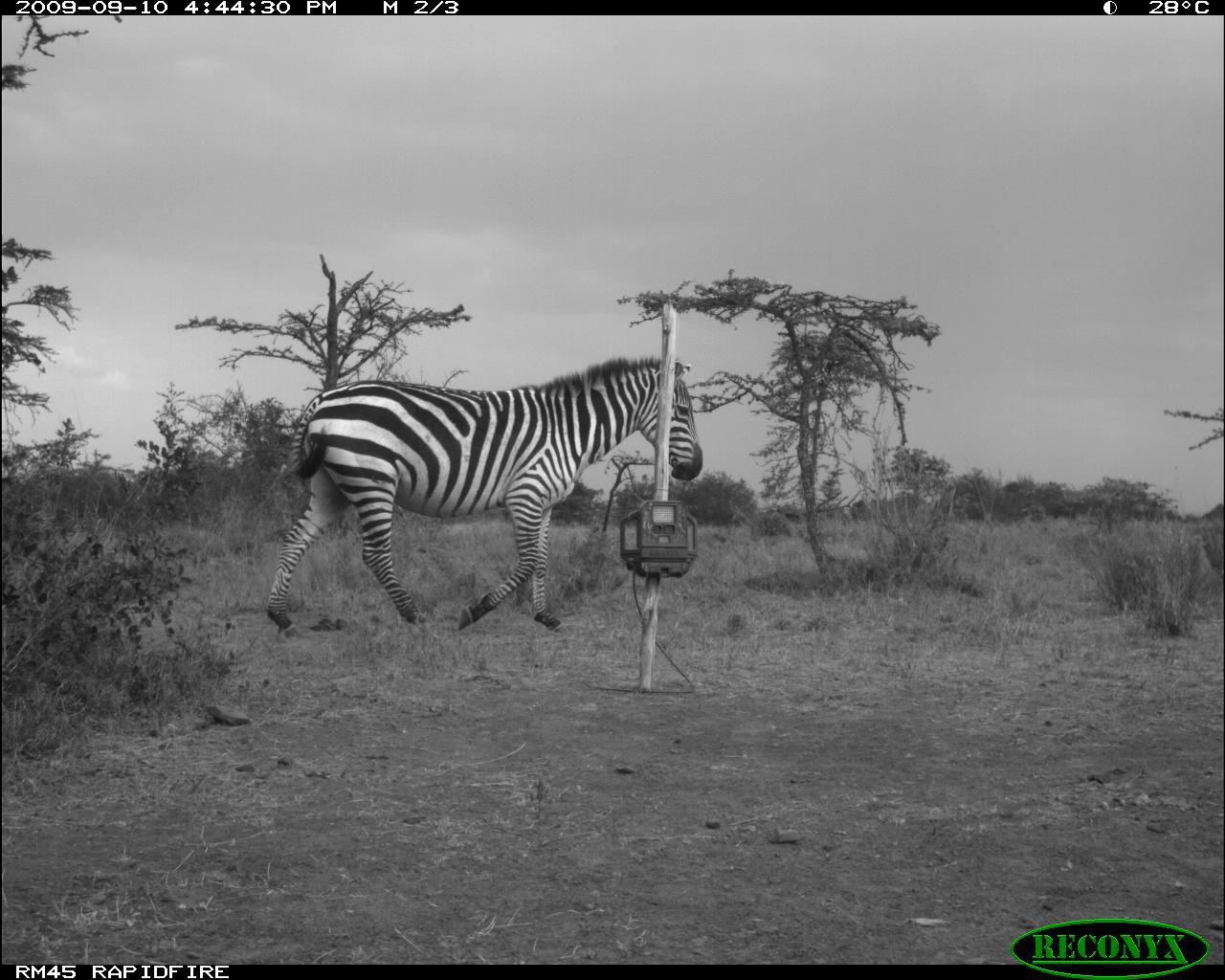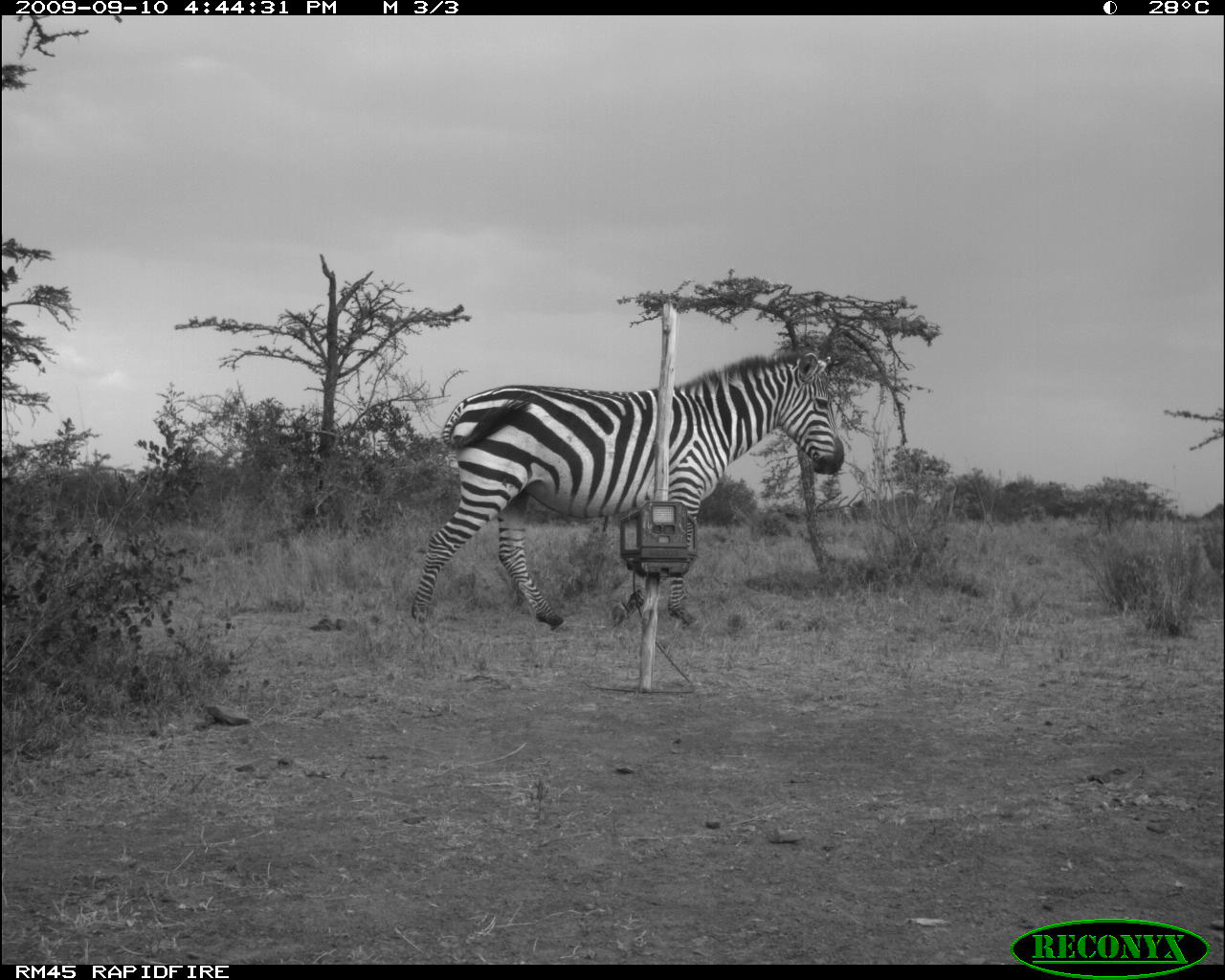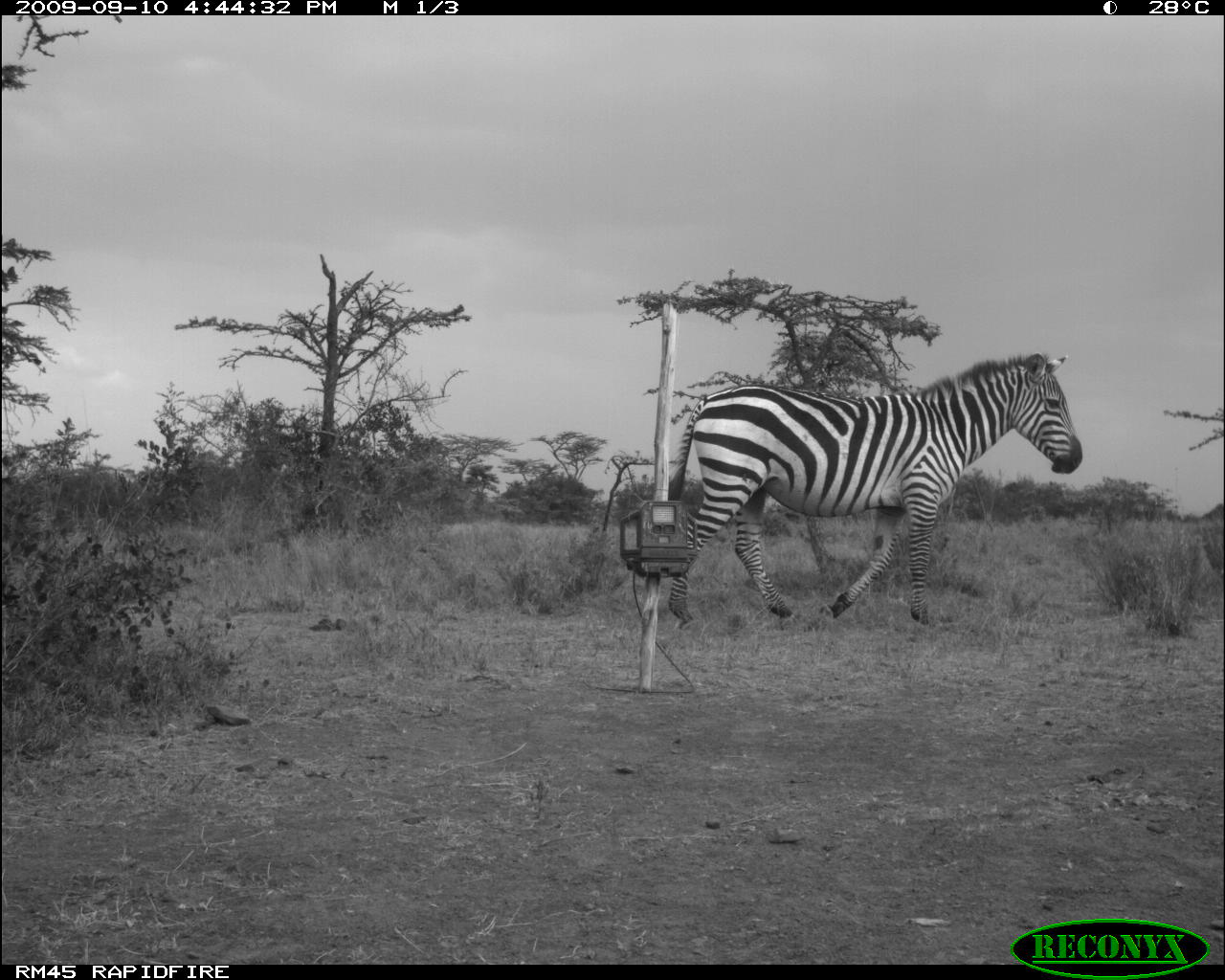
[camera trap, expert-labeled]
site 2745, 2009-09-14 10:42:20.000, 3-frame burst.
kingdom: Animalia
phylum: Chordata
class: Mammalia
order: Perissodactyla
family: Equidae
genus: Equus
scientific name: Equus quagga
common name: plains zebra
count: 1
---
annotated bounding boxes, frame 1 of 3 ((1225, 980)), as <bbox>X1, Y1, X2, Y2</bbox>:
equus quagga: <bbox>262, 354, 702, 638</bbox>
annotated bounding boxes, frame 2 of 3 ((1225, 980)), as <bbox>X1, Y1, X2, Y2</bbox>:
equus quagga: <bbox>407, 349, 848, 633</bbox>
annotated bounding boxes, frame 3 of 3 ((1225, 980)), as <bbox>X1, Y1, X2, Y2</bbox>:
equus quagga: <bbox>664, 352, 1082, 627</bbox>